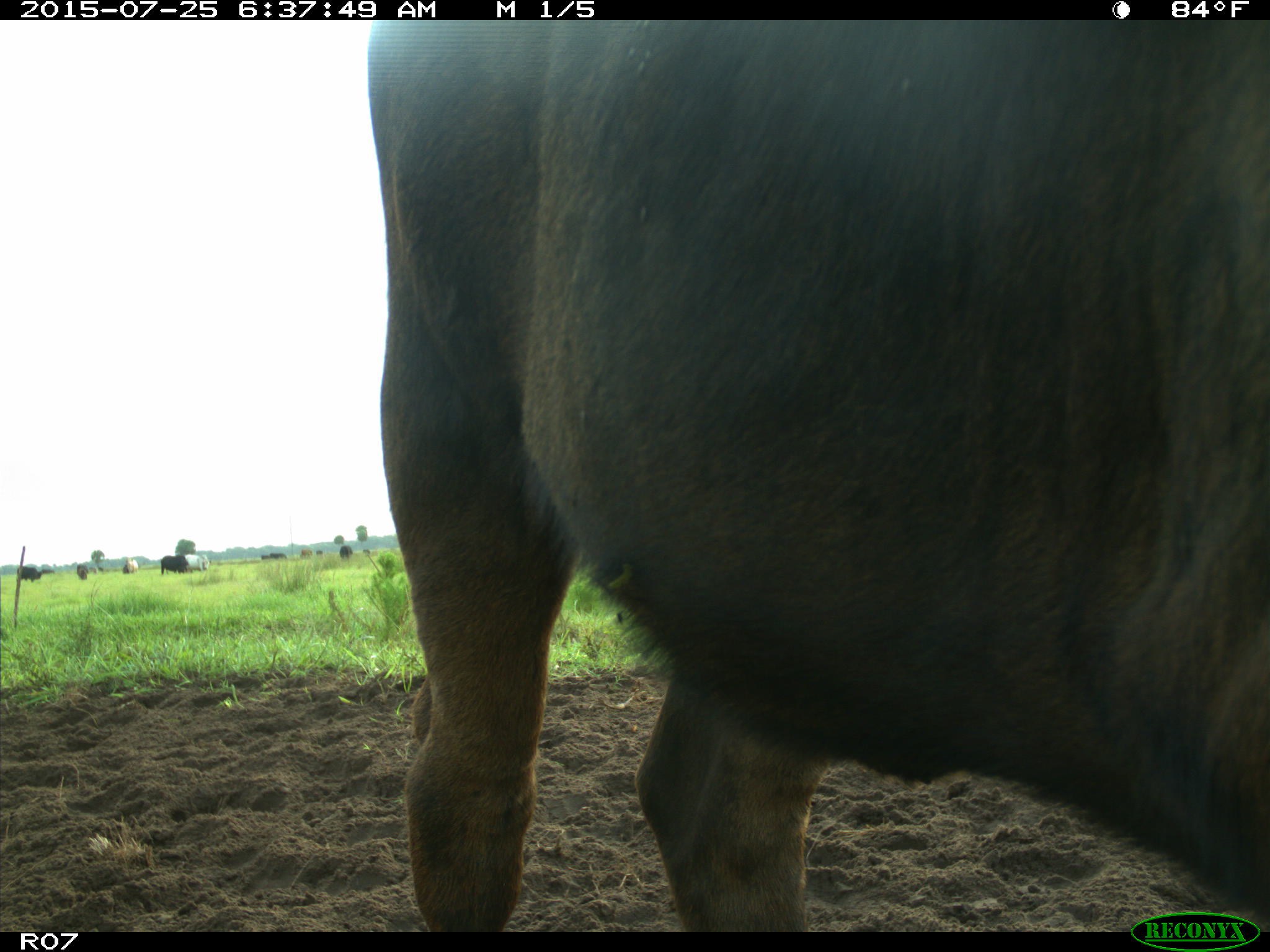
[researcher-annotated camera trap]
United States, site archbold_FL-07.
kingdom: Animalia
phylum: Chordata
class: Mammalia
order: Artiodactyla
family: Bovidae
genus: Bos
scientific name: Bos taurus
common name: domestic cow